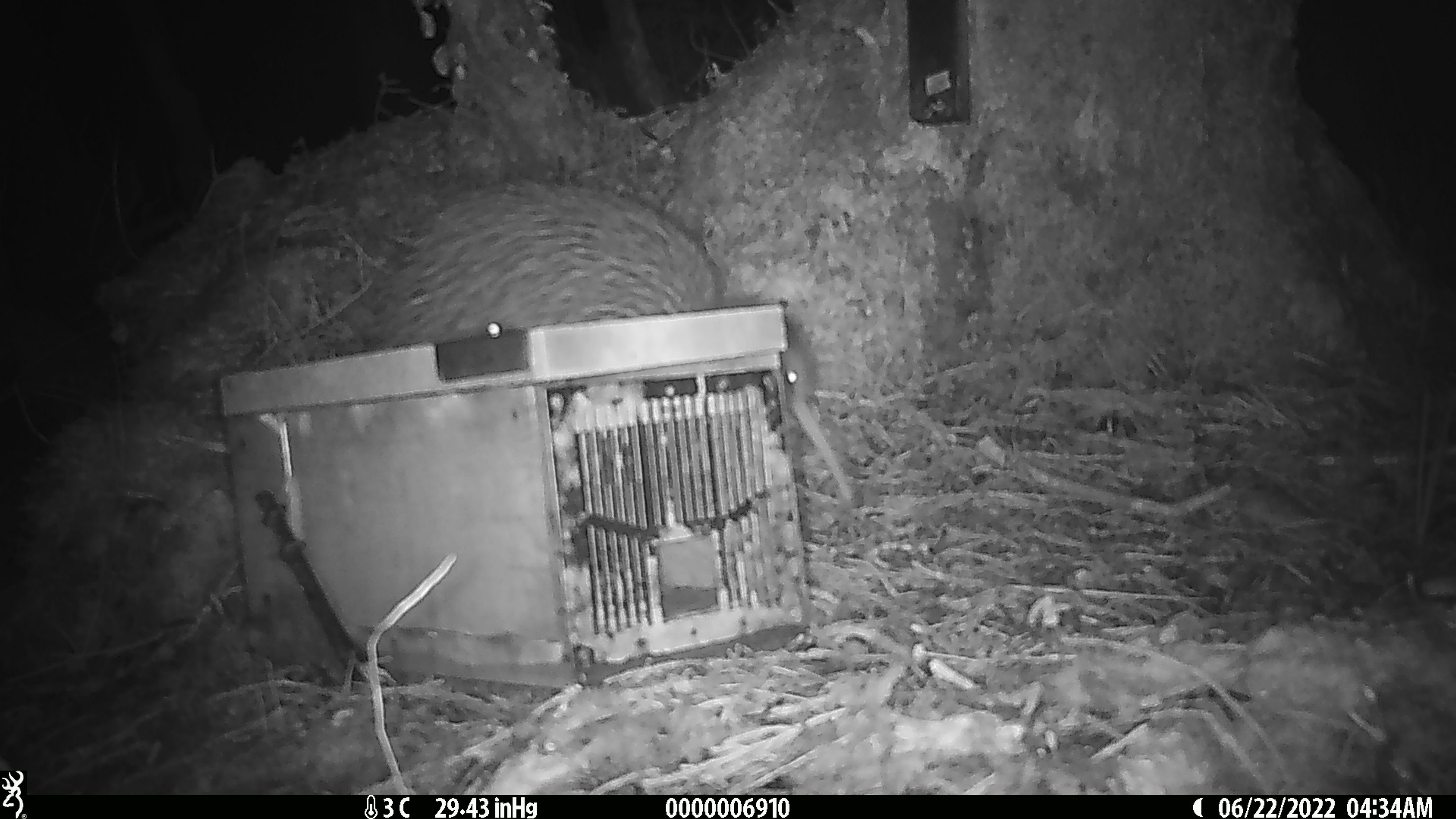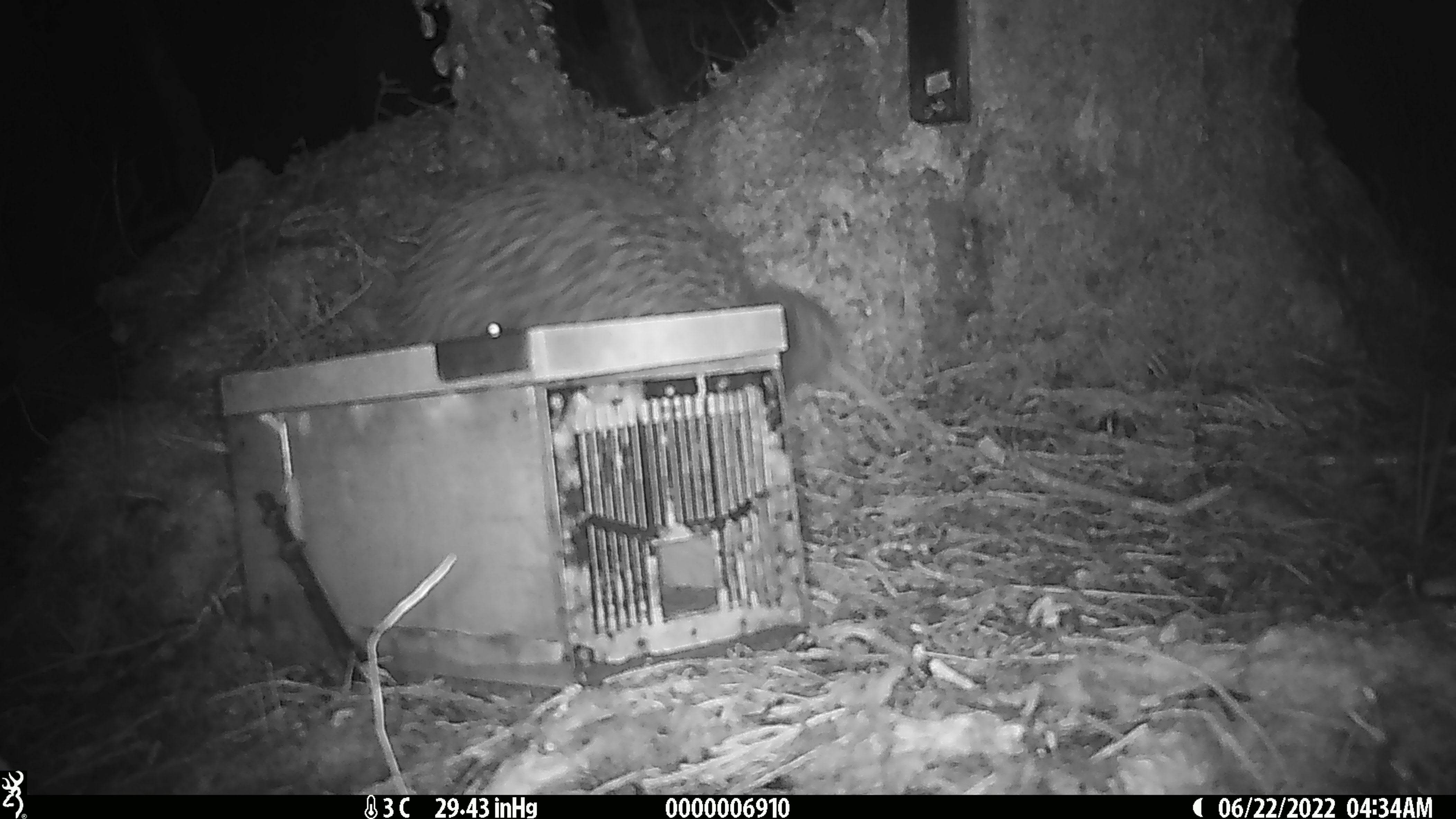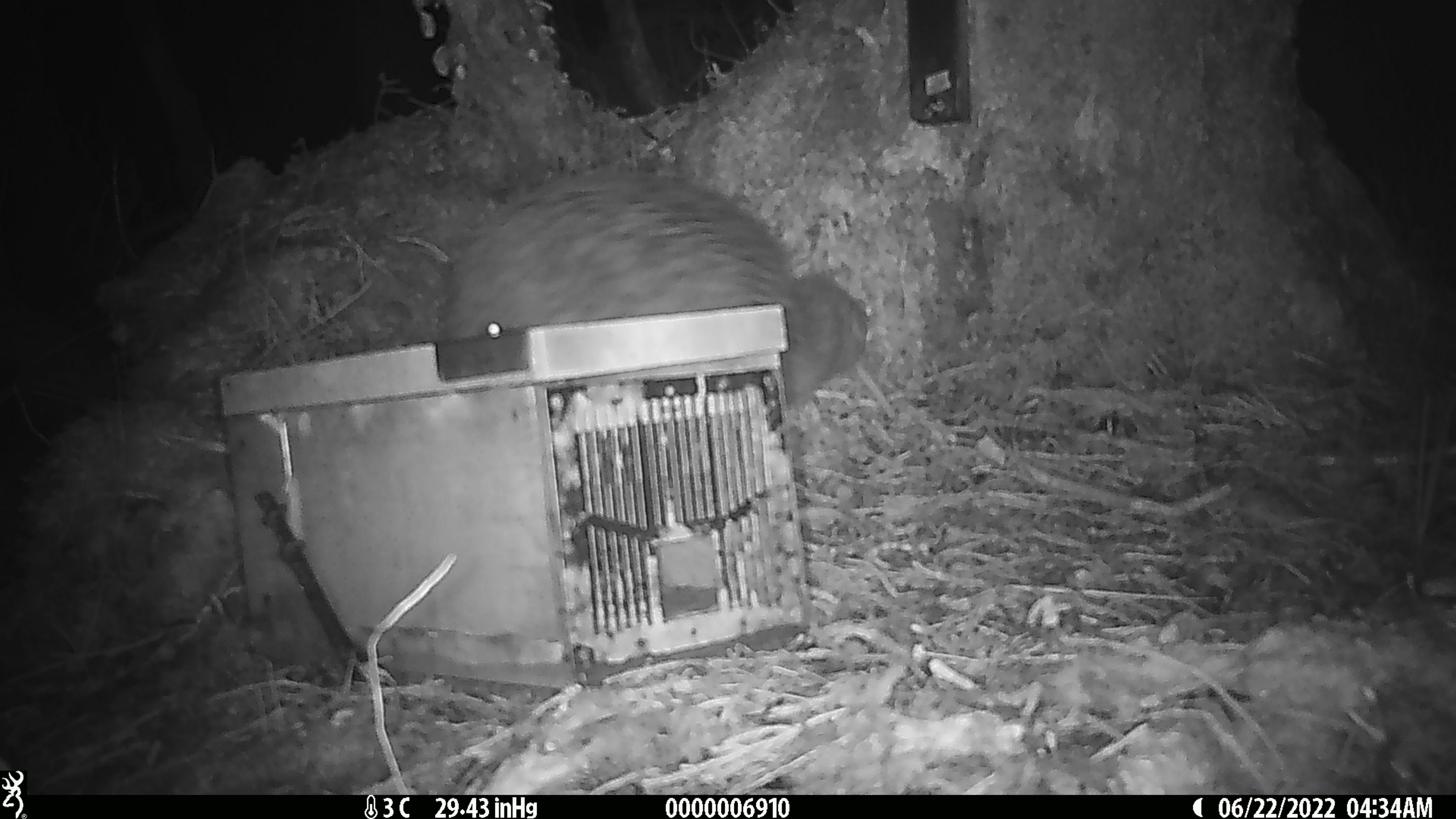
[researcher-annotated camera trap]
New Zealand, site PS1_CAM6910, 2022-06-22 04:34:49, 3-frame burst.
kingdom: Animalia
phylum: Chordata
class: Aves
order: Apterygiformes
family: Apterygidae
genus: Apteryx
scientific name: Apteryx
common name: kiwi